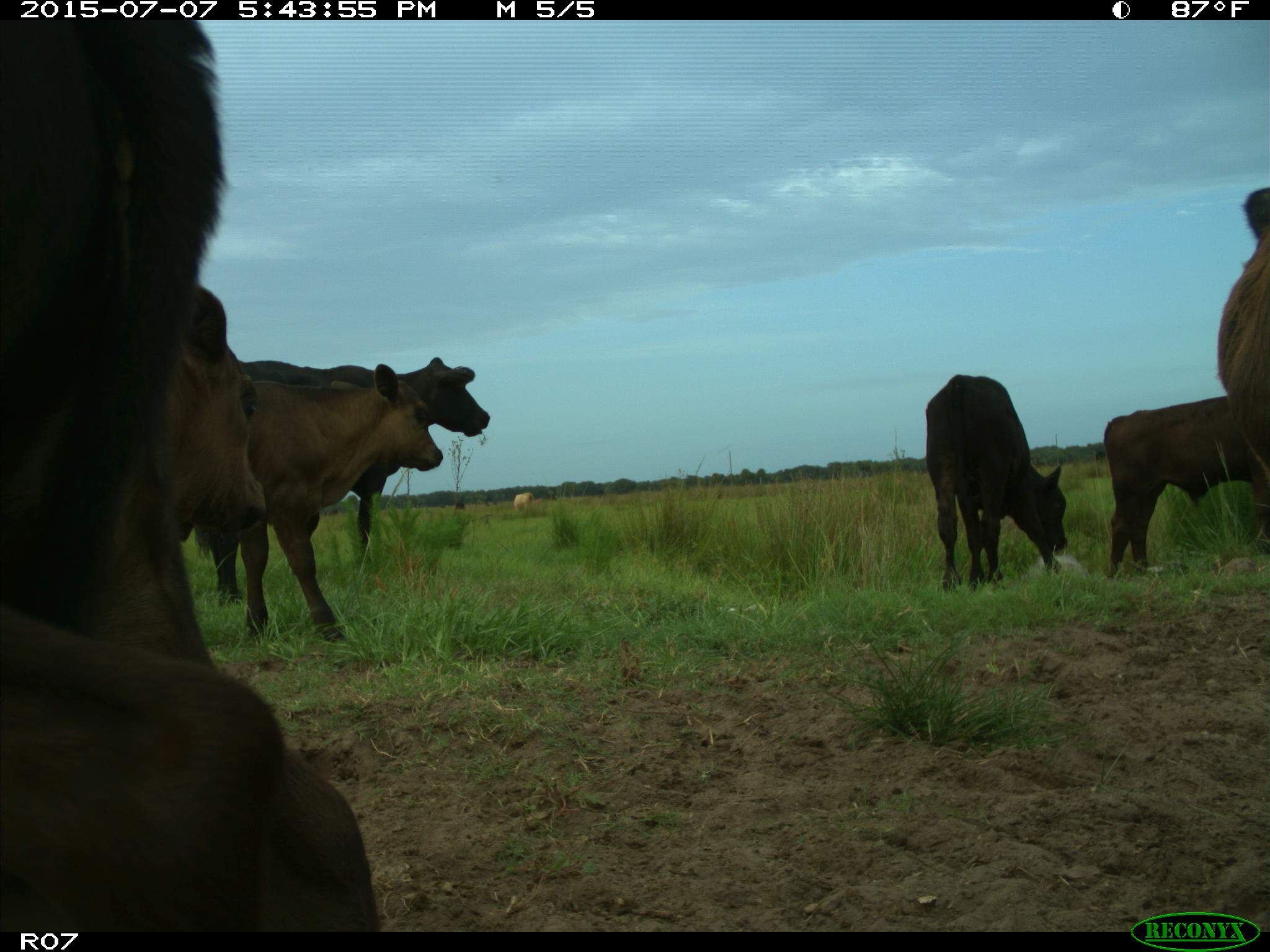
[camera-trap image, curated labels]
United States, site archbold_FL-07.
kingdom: Animalia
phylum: Chordata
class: Mammalia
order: Artiodactyla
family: Bovidae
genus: Bos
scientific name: Bos taurus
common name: domestic cow